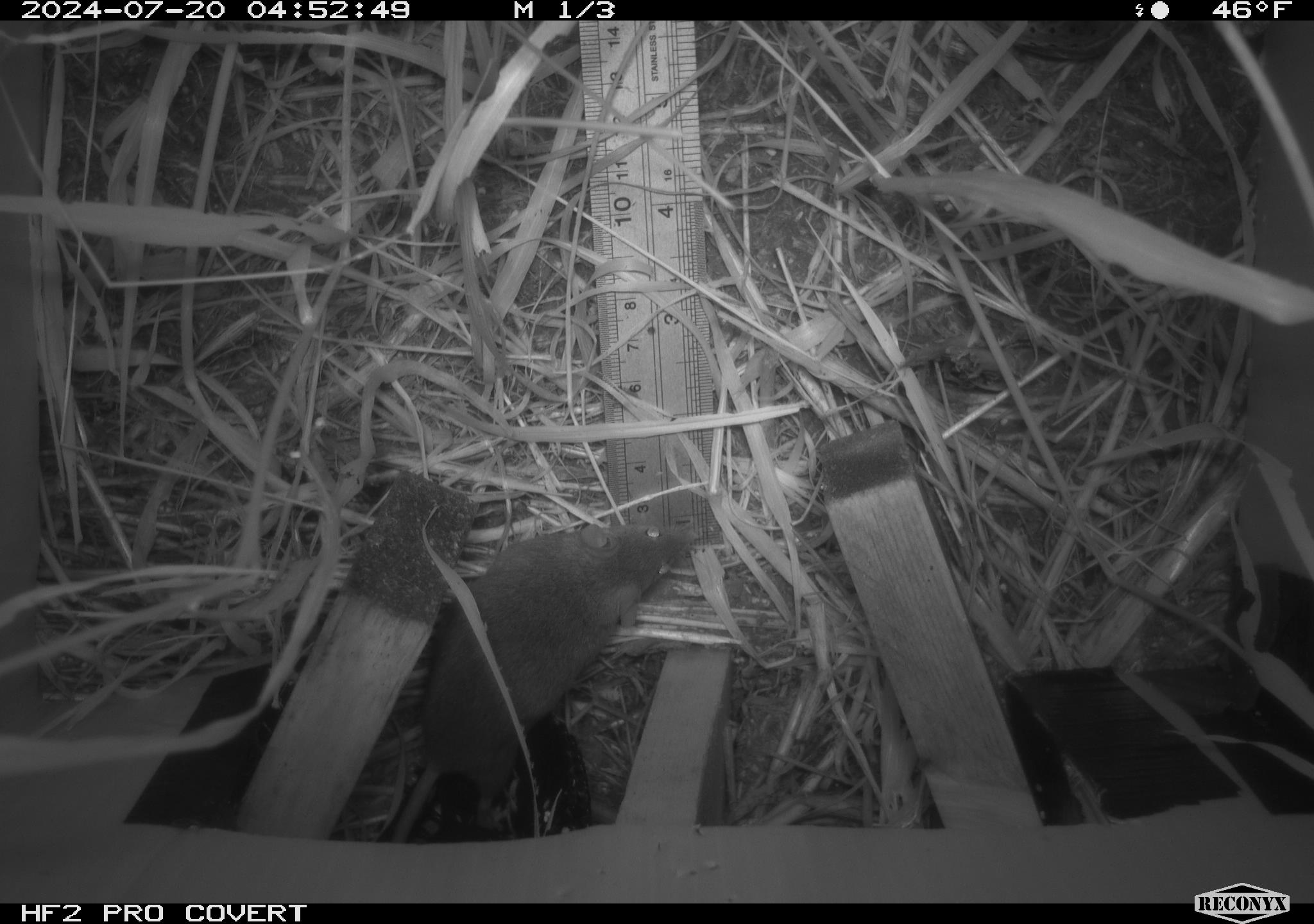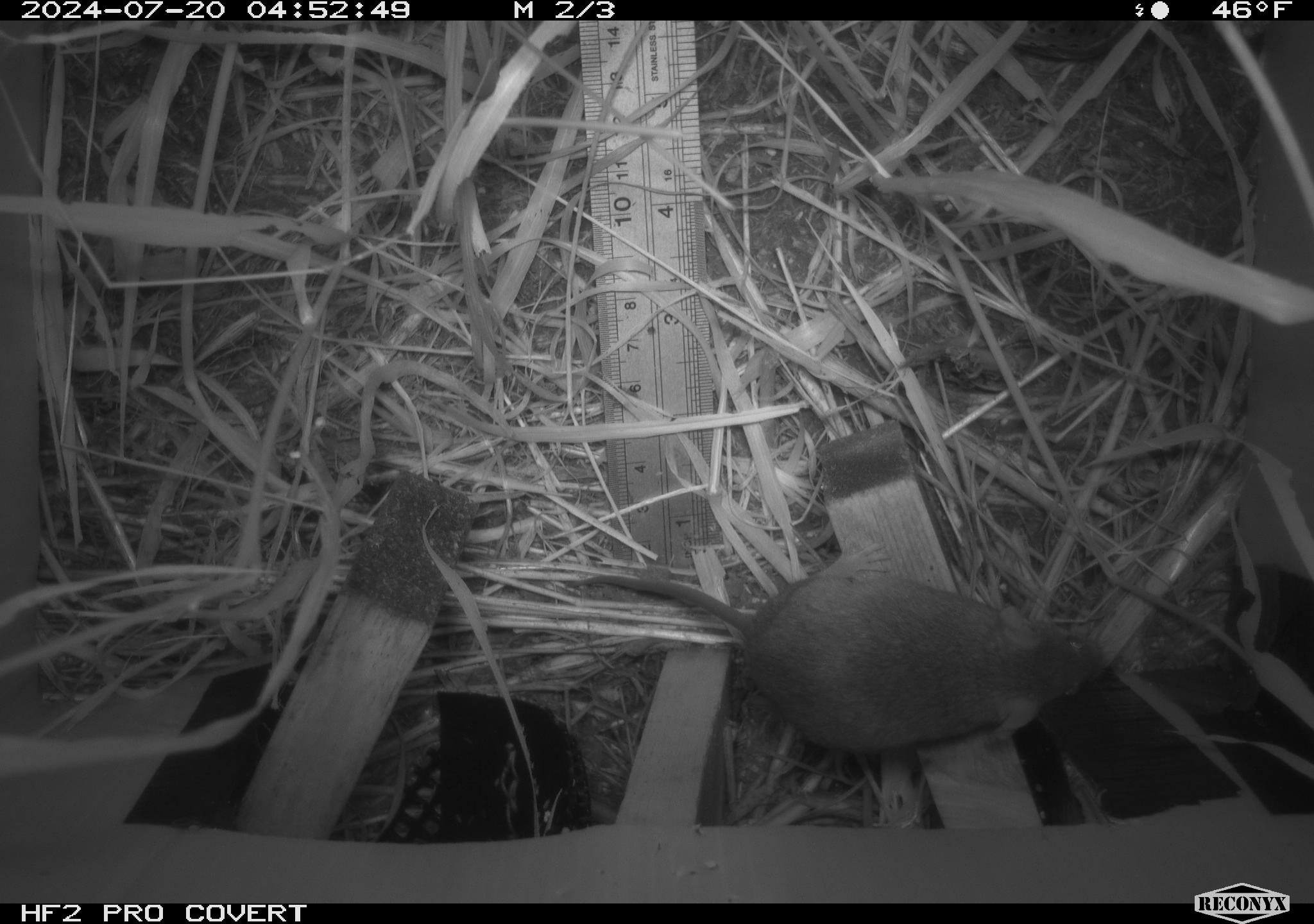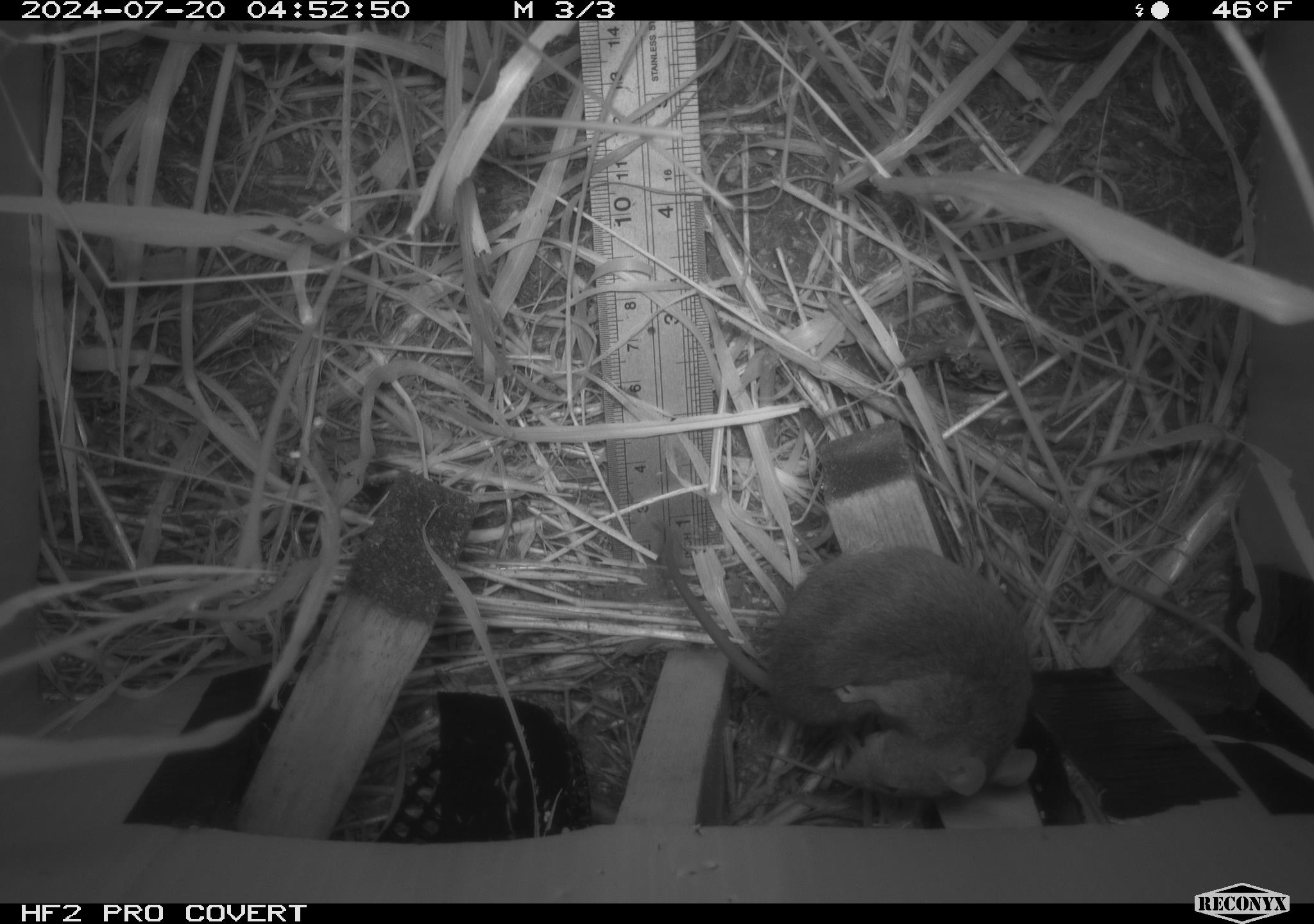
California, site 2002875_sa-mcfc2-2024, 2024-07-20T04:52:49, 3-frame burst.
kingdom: Animalia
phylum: Chordata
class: Mammalia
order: Rodentia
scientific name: Rodentia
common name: rodent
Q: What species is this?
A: Rodent (Rodentia).